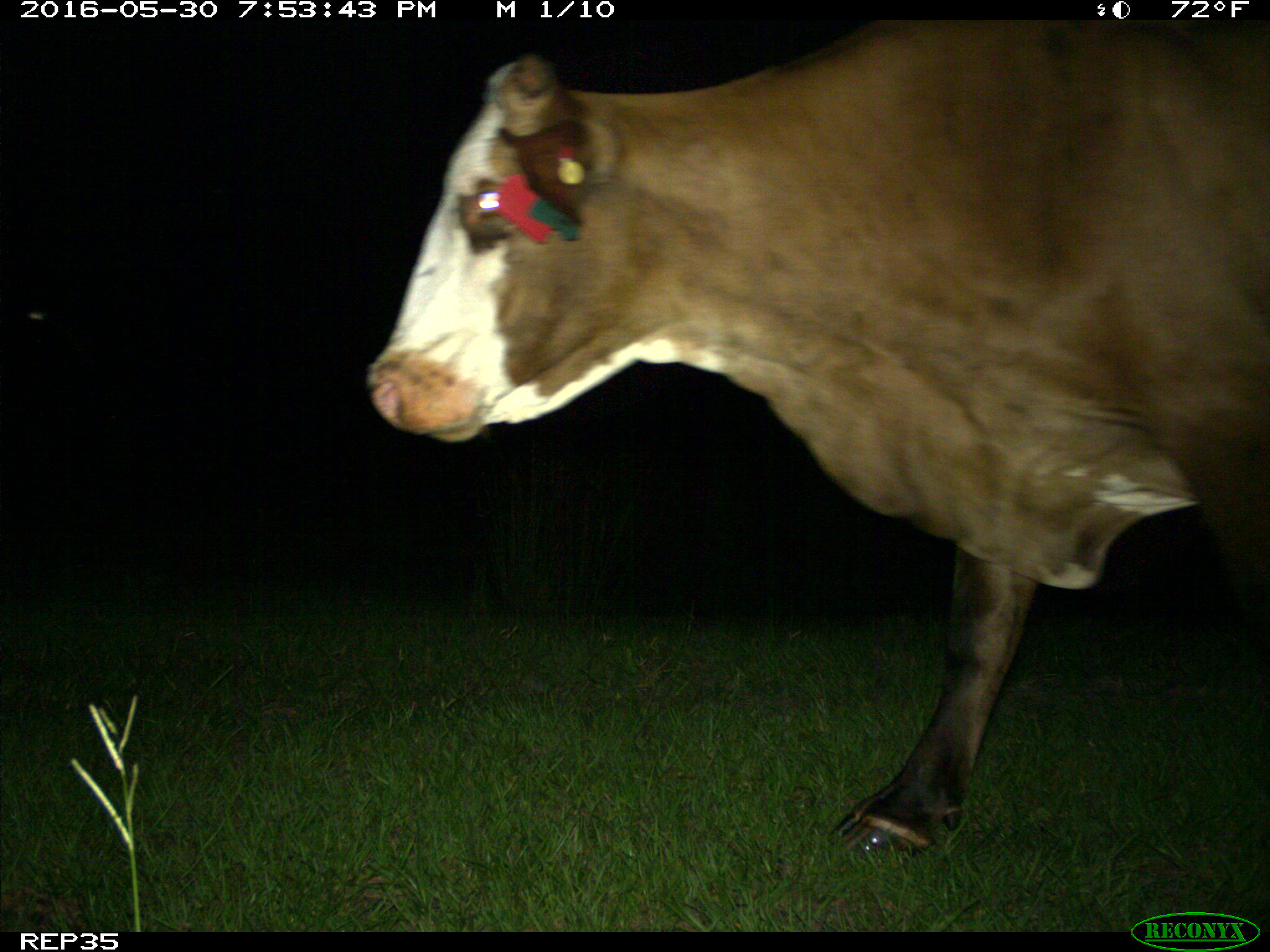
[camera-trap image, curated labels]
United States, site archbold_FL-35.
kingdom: Animalia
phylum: Chordata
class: Mammalia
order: Artiodactyla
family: Bovidae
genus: Bos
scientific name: Bos taurus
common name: domestic cow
Bos taurus (domestic cow).